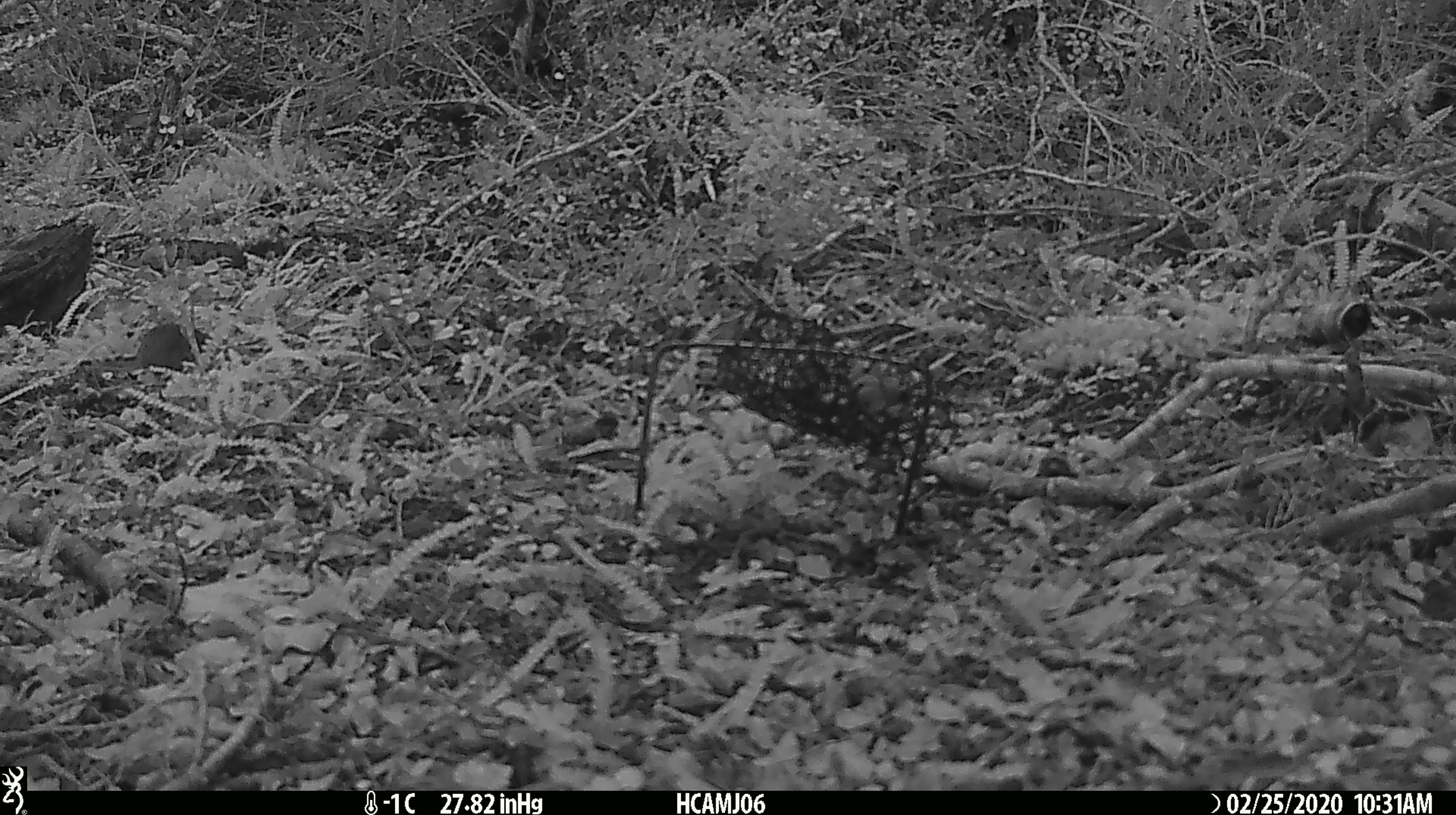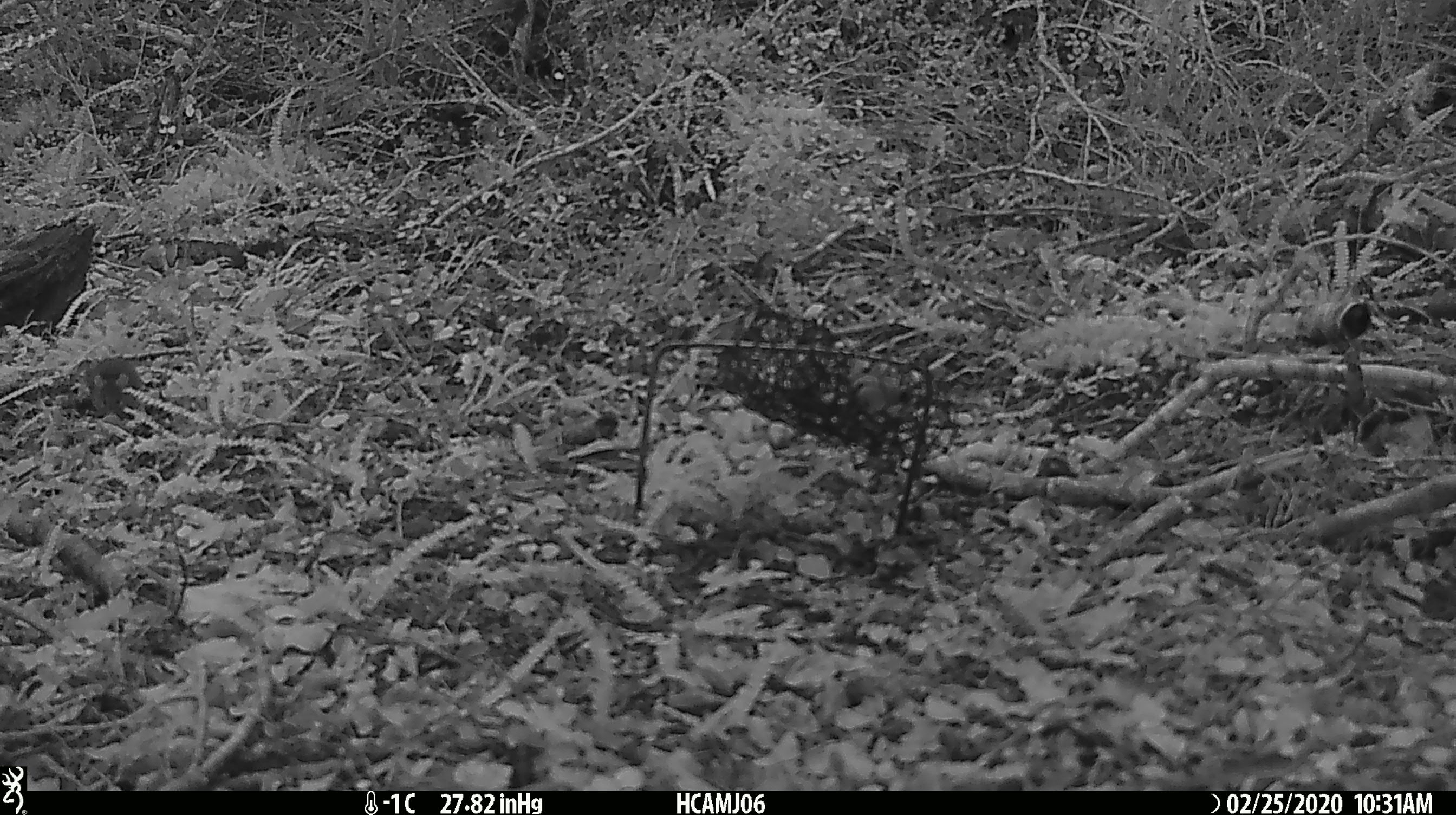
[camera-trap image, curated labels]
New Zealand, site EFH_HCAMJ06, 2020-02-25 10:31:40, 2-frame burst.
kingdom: Animalia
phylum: Chordata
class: Mammalia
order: Rodentia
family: Muridae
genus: Mus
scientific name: Mus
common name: mouse